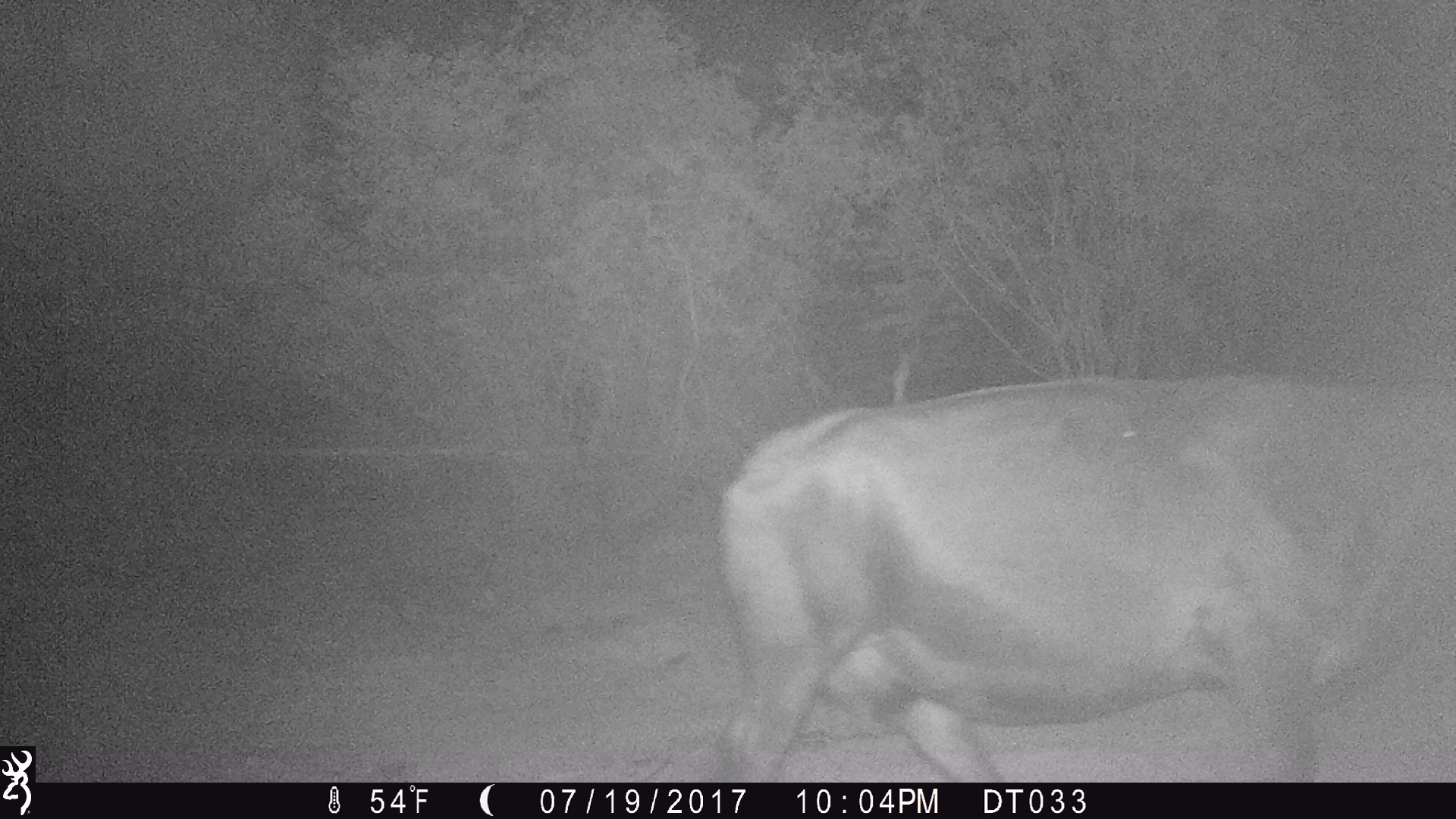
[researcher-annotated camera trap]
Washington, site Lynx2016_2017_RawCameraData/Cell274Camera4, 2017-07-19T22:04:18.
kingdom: Animalia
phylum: Chordata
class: Mammalia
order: Artiodactyla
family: Bovidae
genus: Bos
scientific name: Bos taurus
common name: domestic cattle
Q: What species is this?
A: Domestic cattle (Bos taurus).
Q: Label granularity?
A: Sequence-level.